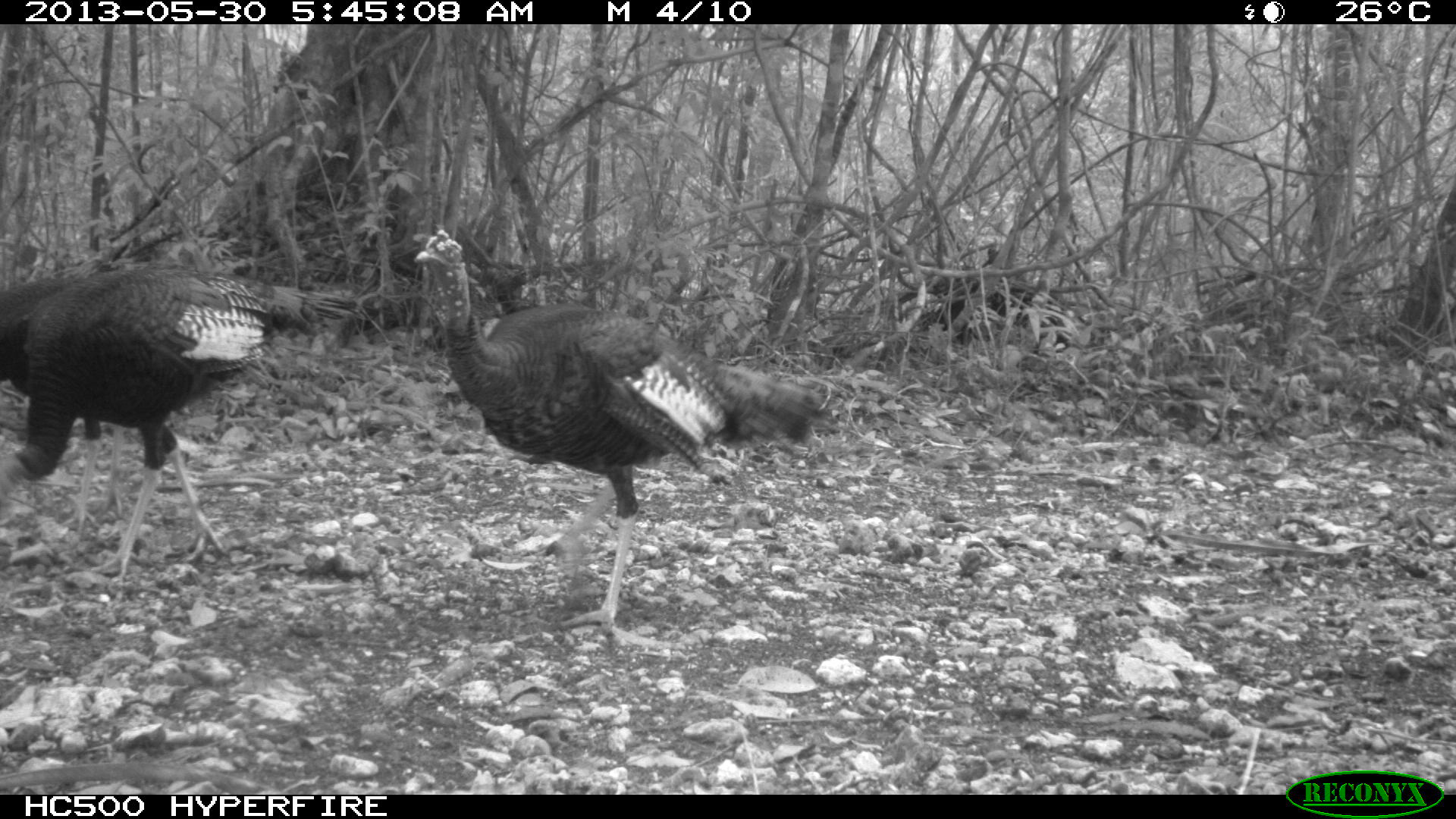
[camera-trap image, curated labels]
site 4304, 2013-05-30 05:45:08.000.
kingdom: Animalia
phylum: Chordata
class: Aves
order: Galliformes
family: Phasianidae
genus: Meleagris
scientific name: Meleagris ocellata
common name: ocellated turkey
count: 3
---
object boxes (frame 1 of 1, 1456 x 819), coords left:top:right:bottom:
meleagris ocellata: 410:220:834:651; 0:264:364:592; 0:253:156:546